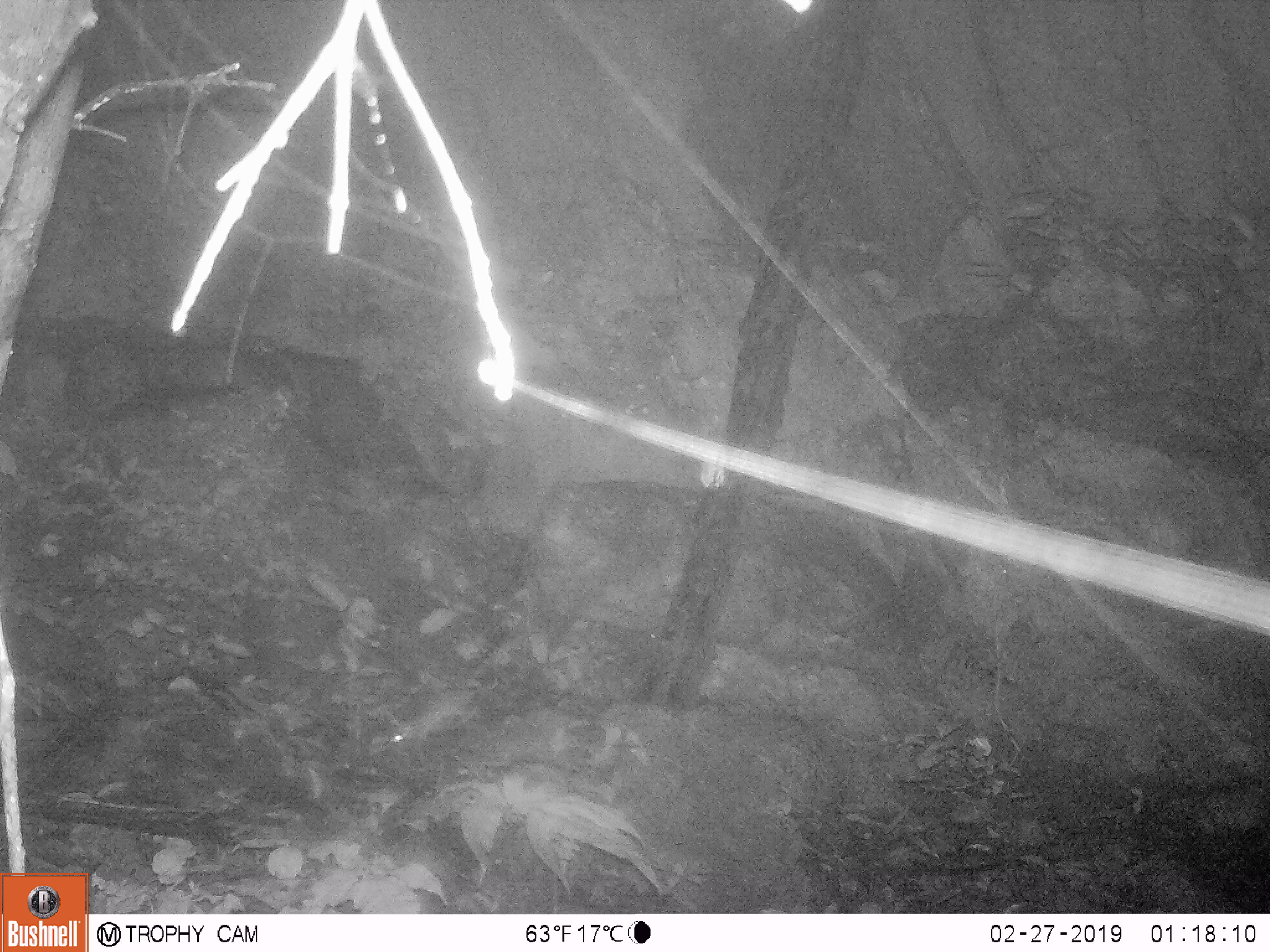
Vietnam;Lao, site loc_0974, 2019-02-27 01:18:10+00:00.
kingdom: Animalia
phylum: Chordata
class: Mammalia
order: Rodentia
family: Muridae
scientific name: Muridae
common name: old-world mice and rats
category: unidentified murid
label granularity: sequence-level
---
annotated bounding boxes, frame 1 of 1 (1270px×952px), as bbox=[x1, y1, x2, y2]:
unidentified murid: bbox=[389, 695, 470, 766]